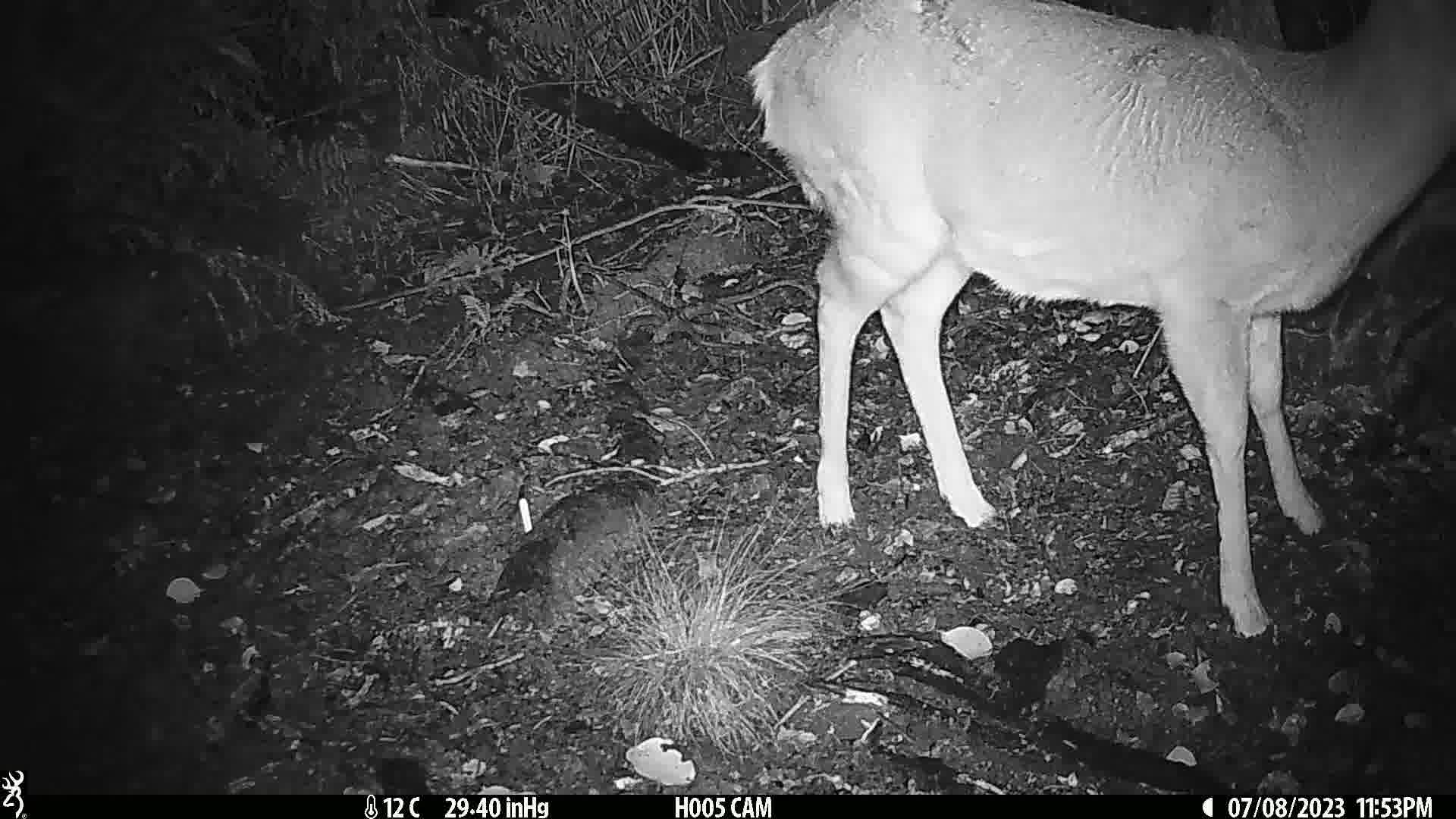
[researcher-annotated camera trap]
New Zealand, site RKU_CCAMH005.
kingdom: Animalia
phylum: Chordata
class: Mammalia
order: Artiodactyla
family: Cervidae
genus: Odocoileus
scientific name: Odocoileus virginianus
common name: white-tailed deer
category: white tailed deer